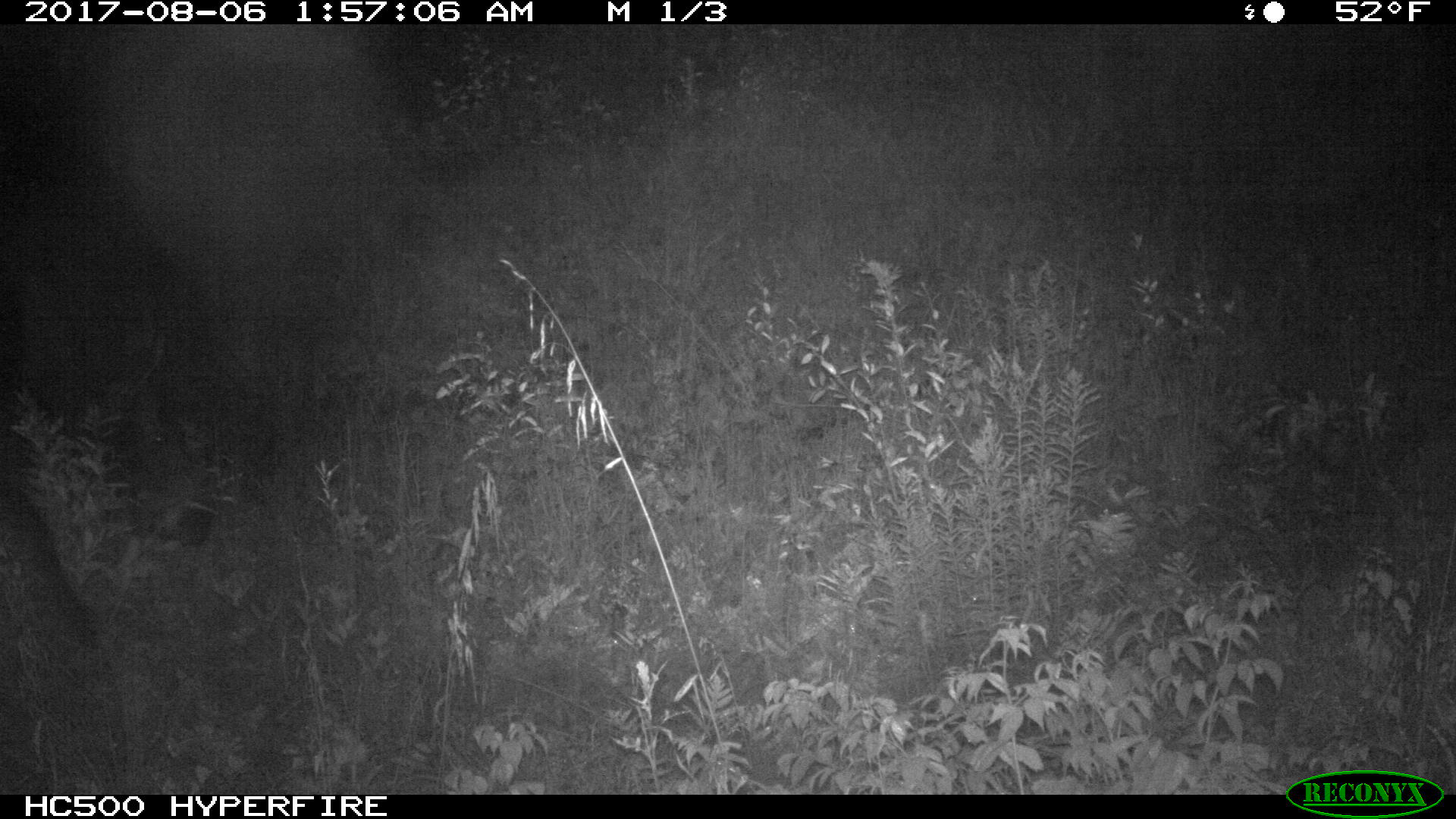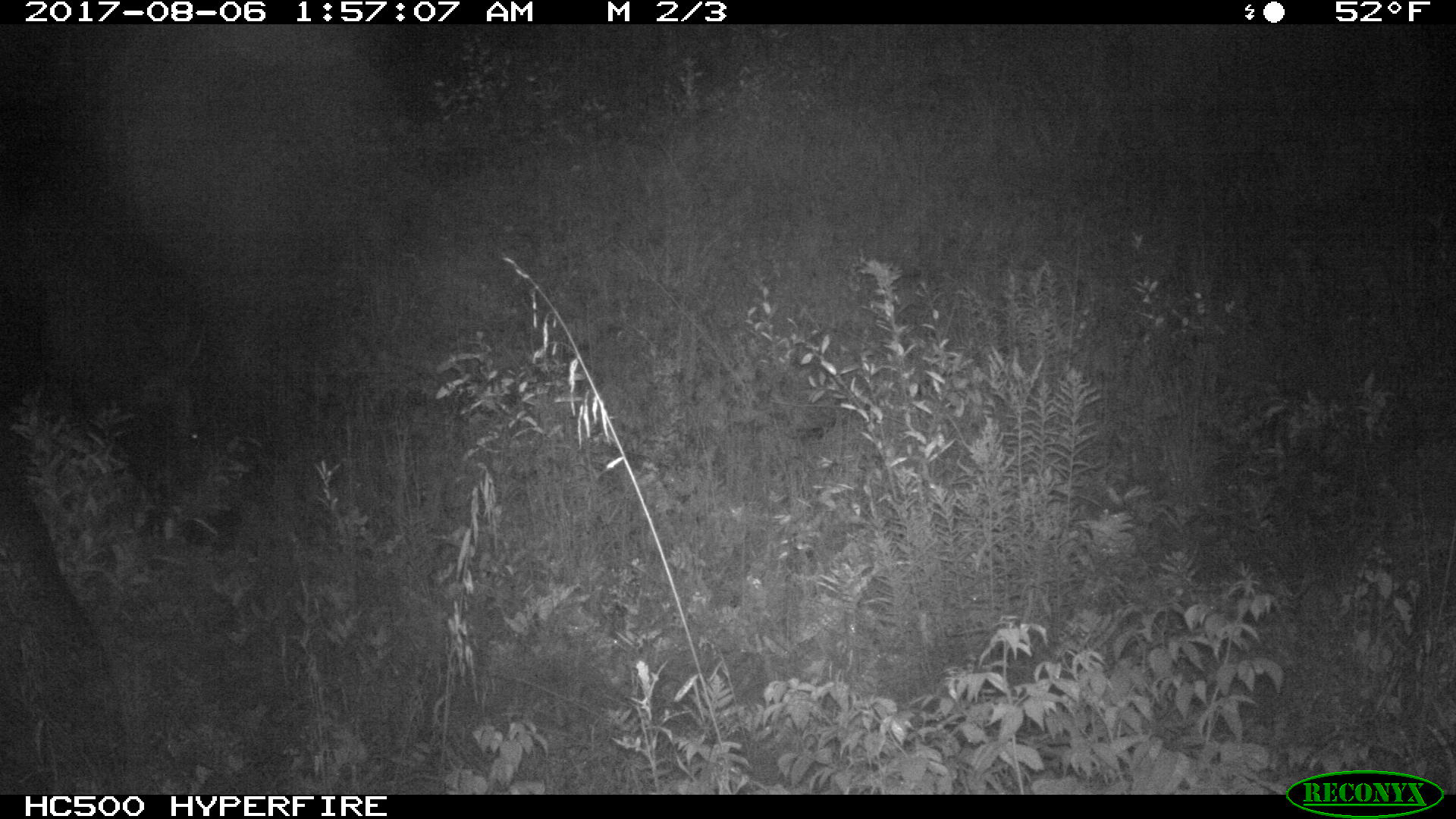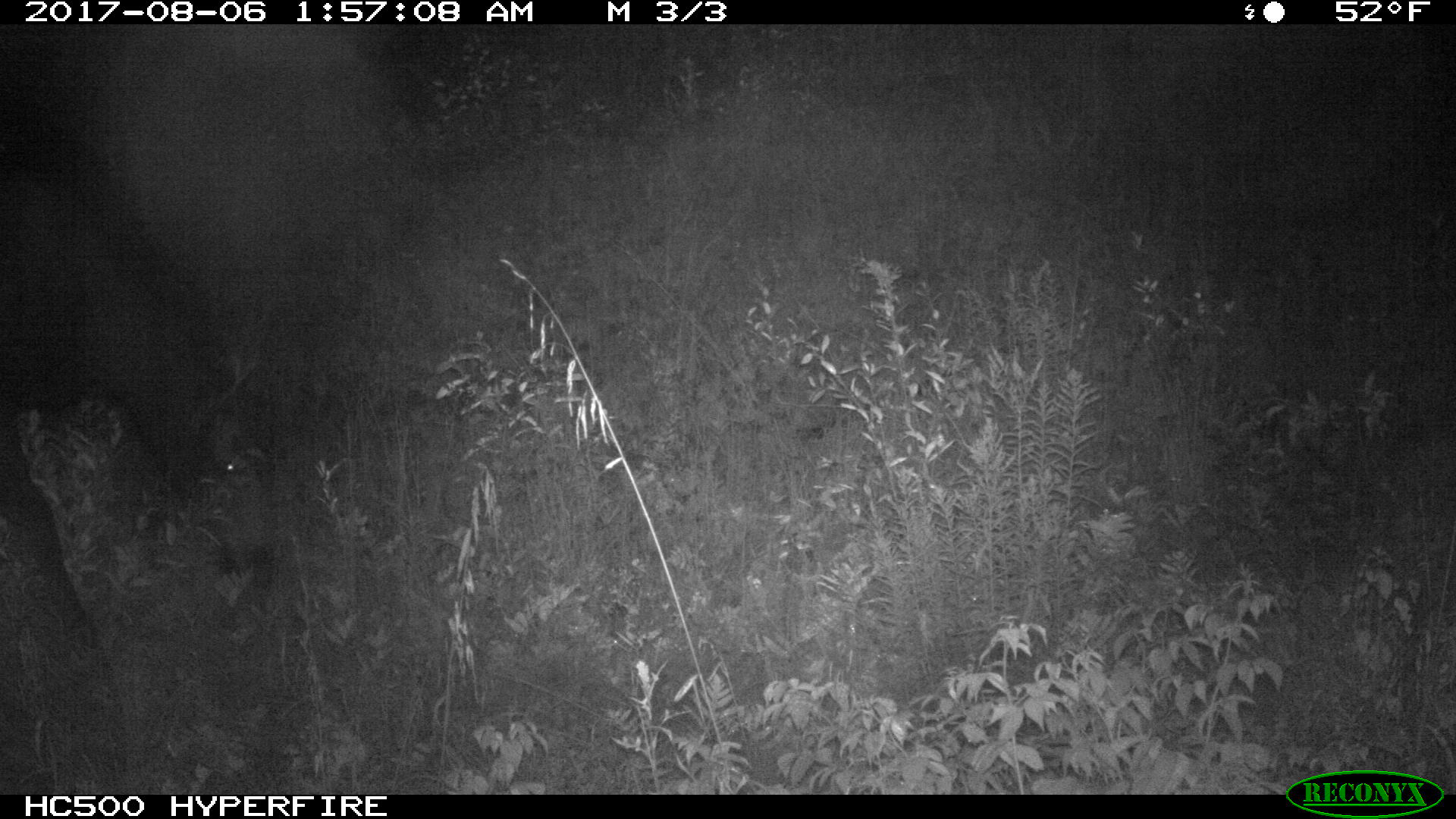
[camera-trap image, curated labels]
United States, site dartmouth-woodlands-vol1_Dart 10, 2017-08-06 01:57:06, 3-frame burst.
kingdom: Animalia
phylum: Chordata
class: Mammalia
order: Artiodactyla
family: Cervidae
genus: Alces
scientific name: Alces alces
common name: moose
Moose (Alces alces).